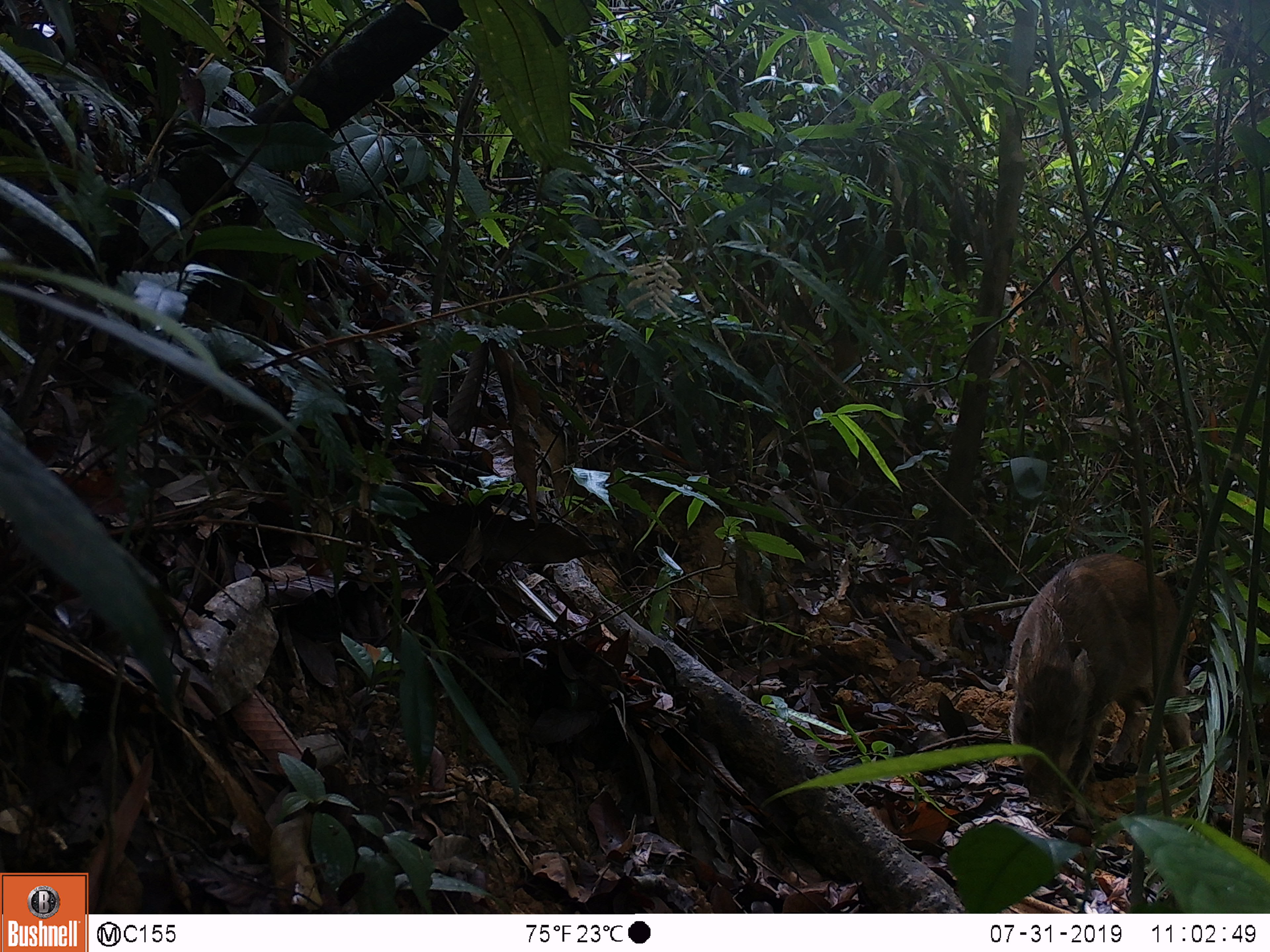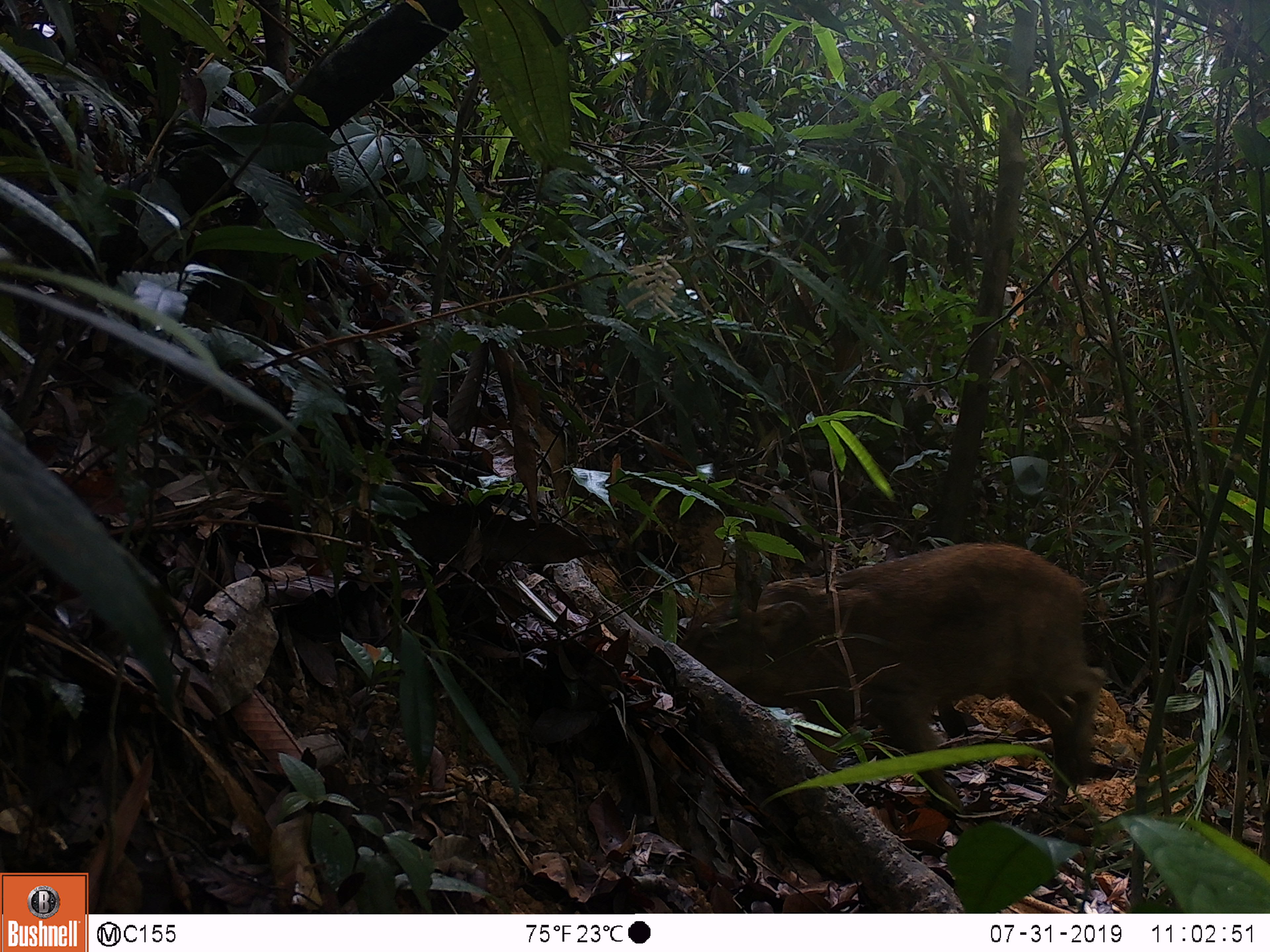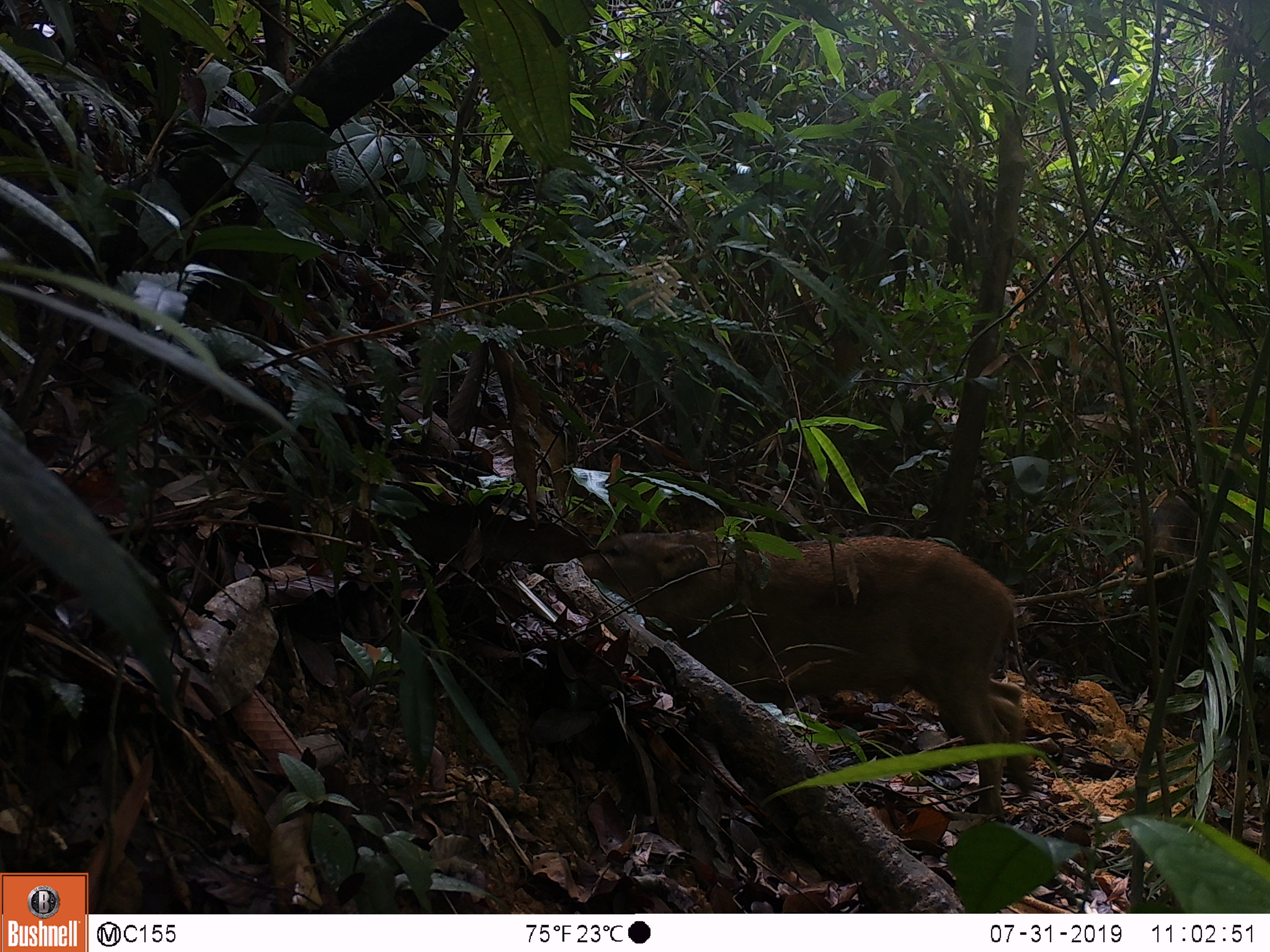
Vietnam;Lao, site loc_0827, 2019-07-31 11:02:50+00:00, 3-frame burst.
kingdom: Animalia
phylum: Chordata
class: Mammalia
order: Artiodactyla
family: Suidae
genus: Sus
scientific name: Sus scrofa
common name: eurasian wild pig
Eurasian wild pig (Sus scrofa). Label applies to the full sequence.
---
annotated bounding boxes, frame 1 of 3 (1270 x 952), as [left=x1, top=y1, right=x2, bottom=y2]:
eurasian wild pig: [left=1009, top=552, right=1201, bottom=814]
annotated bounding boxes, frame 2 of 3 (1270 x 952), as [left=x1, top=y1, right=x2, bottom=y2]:
eurasian wild pig: [left=674, top=540, right=1105, bottom=823]; [left=1136, top=519, right=1242, bottom=674]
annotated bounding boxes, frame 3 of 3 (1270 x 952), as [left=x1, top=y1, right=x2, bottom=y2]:
eurasian wild pig: [left=548, top=526, right=1037, bottom=822]; [left=1119, top=496, right=1253, bottom=622]